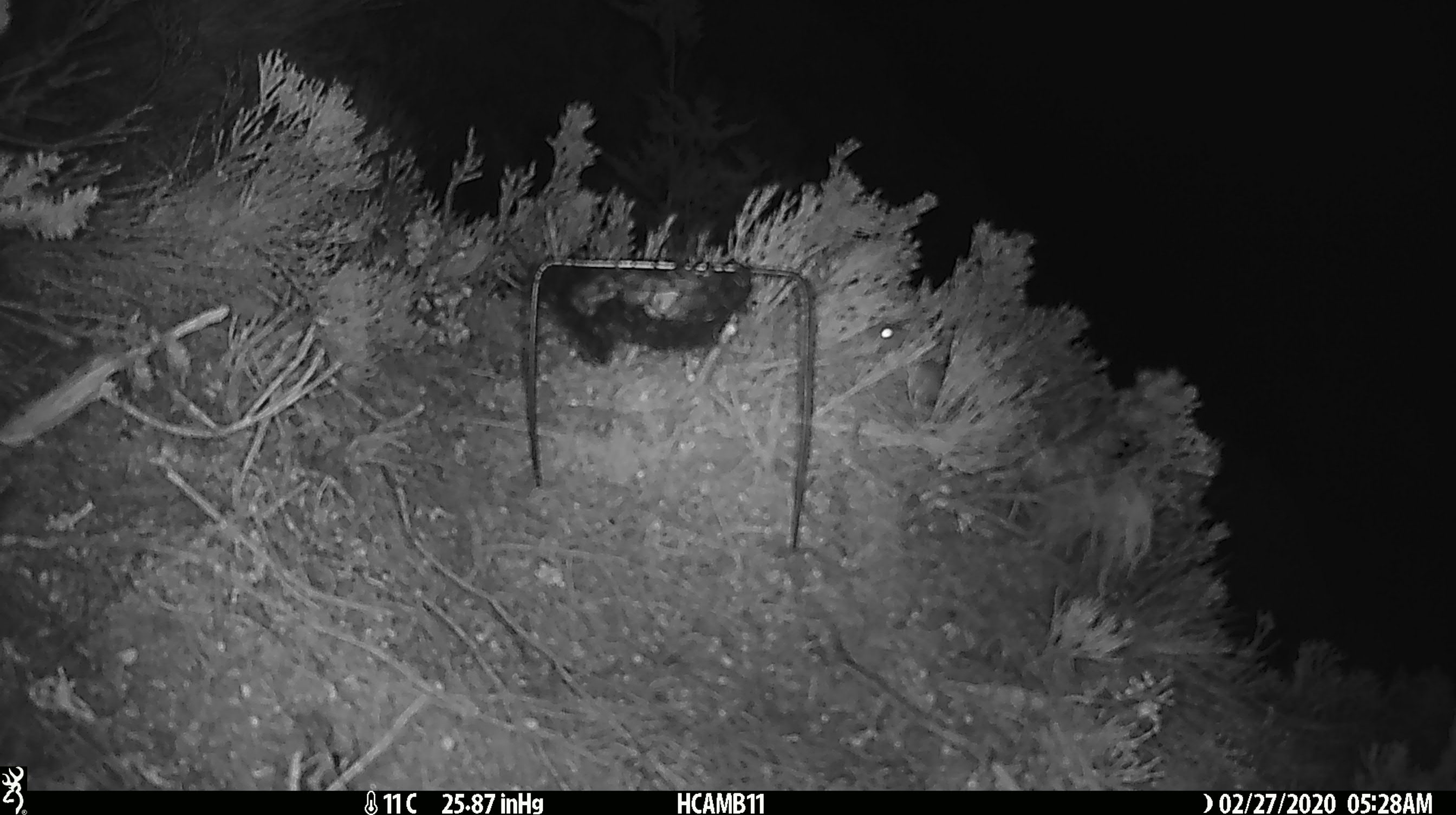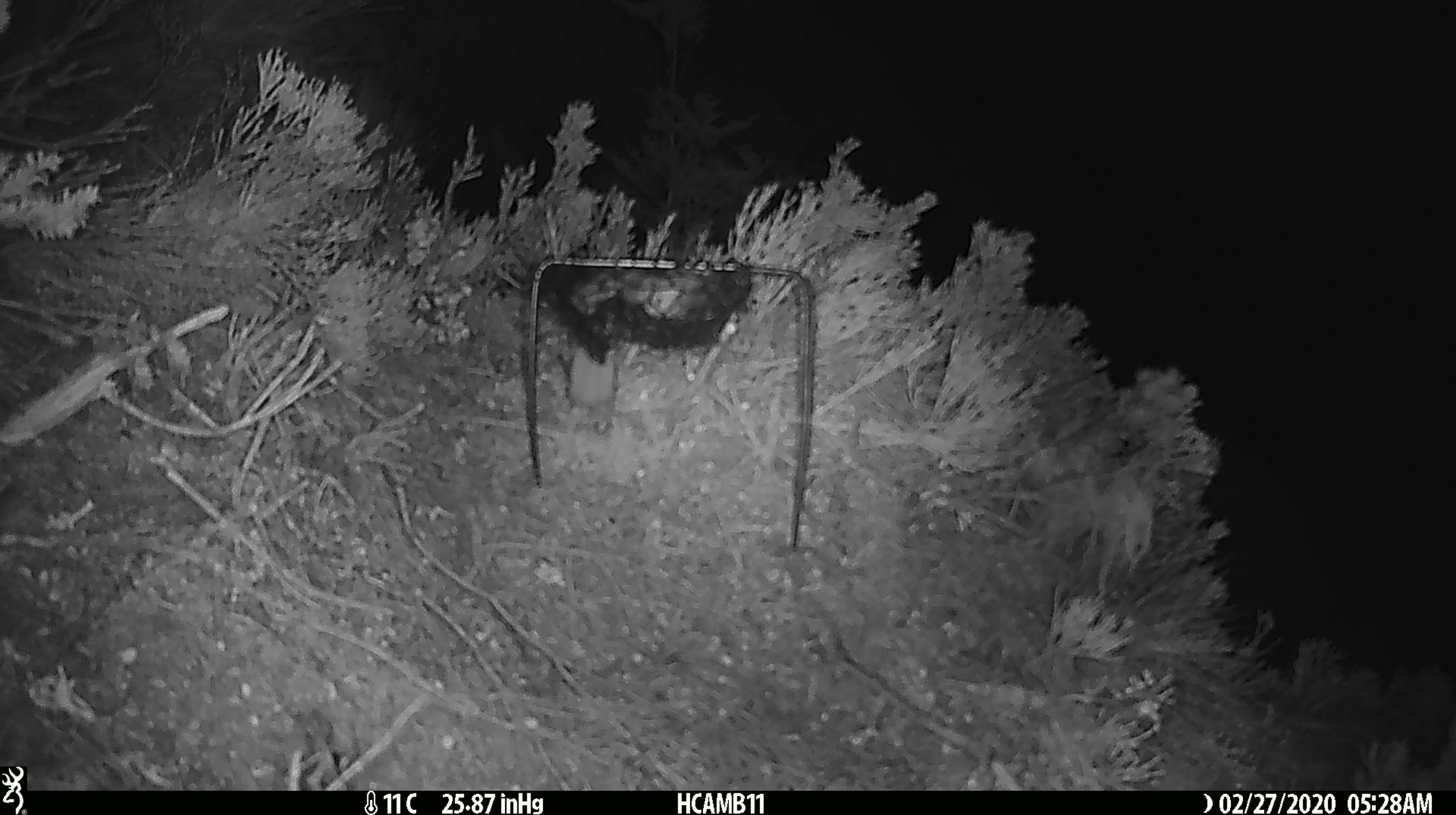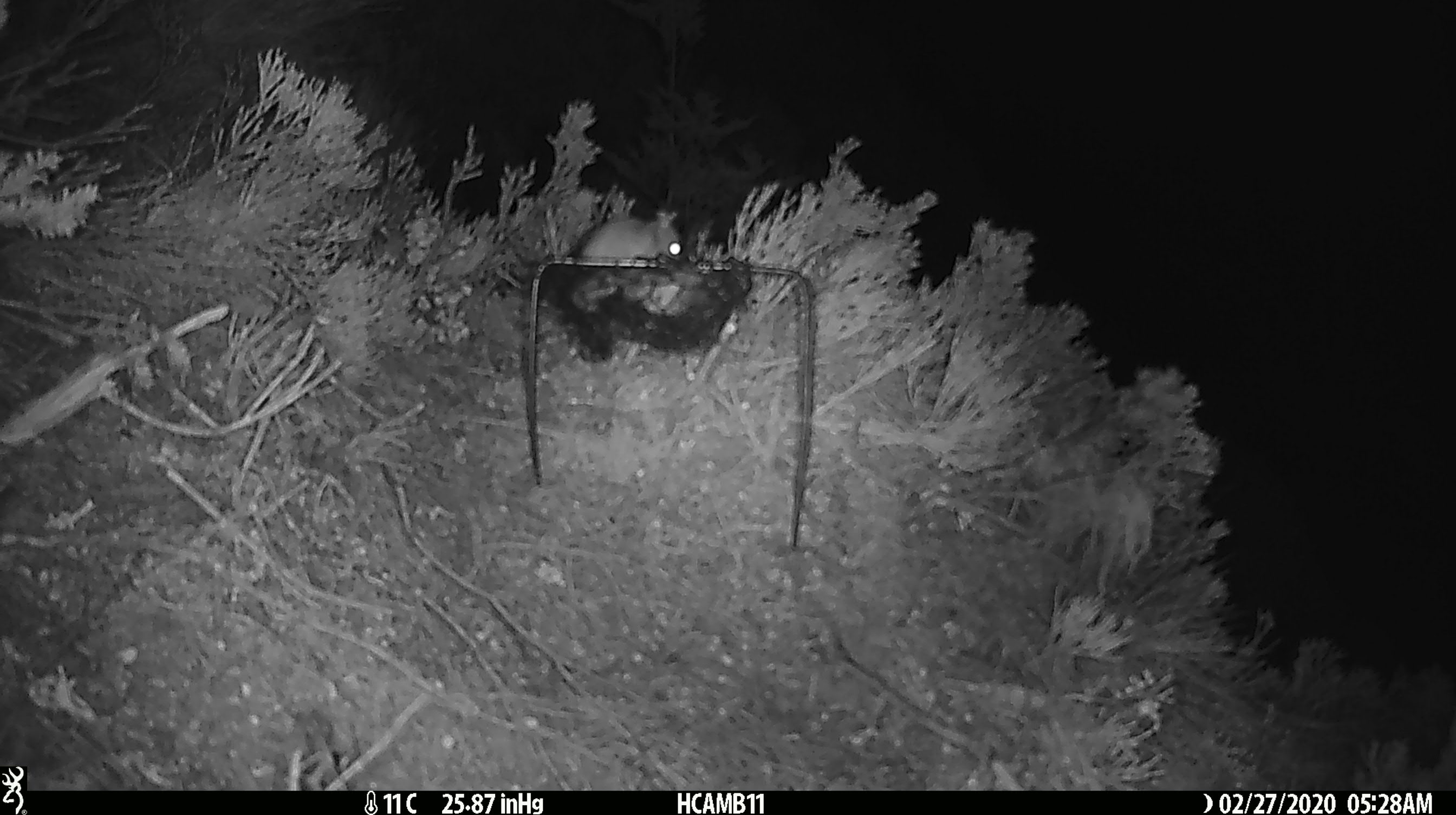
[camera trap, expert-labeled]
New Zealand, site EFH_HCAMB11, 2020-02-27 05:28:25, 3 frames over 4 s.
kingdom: Animalia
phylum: Chordata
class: Mammalia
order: Rodentia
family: Muridae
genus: Mus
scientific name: Mus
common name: mouse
Mouse (Mus).